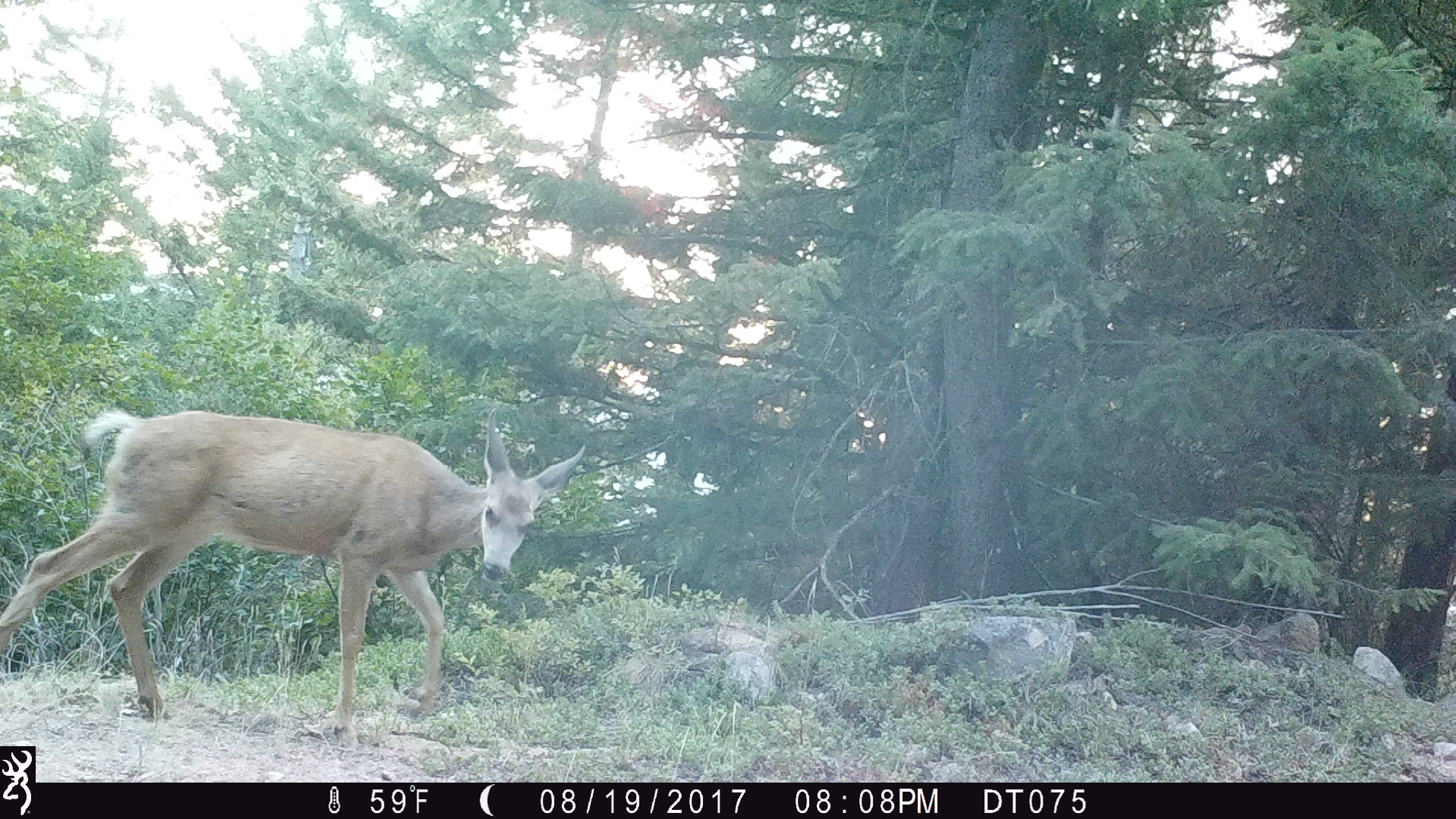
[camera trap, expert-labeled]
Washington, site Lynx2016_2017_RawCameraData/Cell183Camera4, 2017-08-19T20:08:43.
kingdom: Animalia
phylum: Chordata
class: Mammalia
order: Artiodactyla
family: Cervidae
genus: Odocoileus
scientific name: Odocoileus hemionus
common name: mule deer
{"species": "Odocoileus hemionus (mule deer)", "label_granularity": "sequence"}